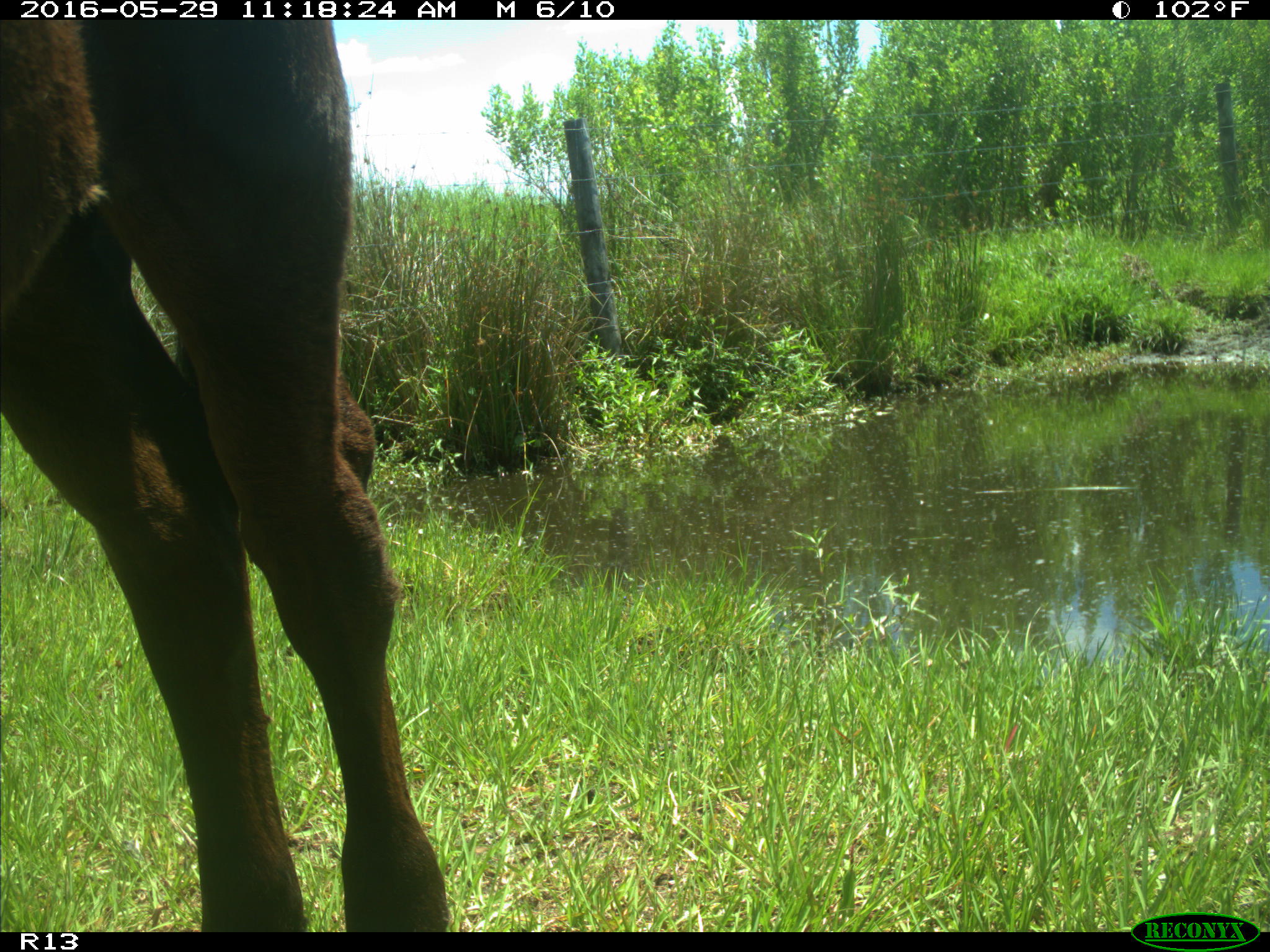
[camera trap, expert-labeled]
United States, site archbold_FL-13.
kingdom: Animalia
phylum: Chordata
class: Mammalia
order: Artiodactyla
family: Bovidae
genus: Bos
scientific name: Bos taurus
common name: domestic cow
Bos taurus (domestic cow).